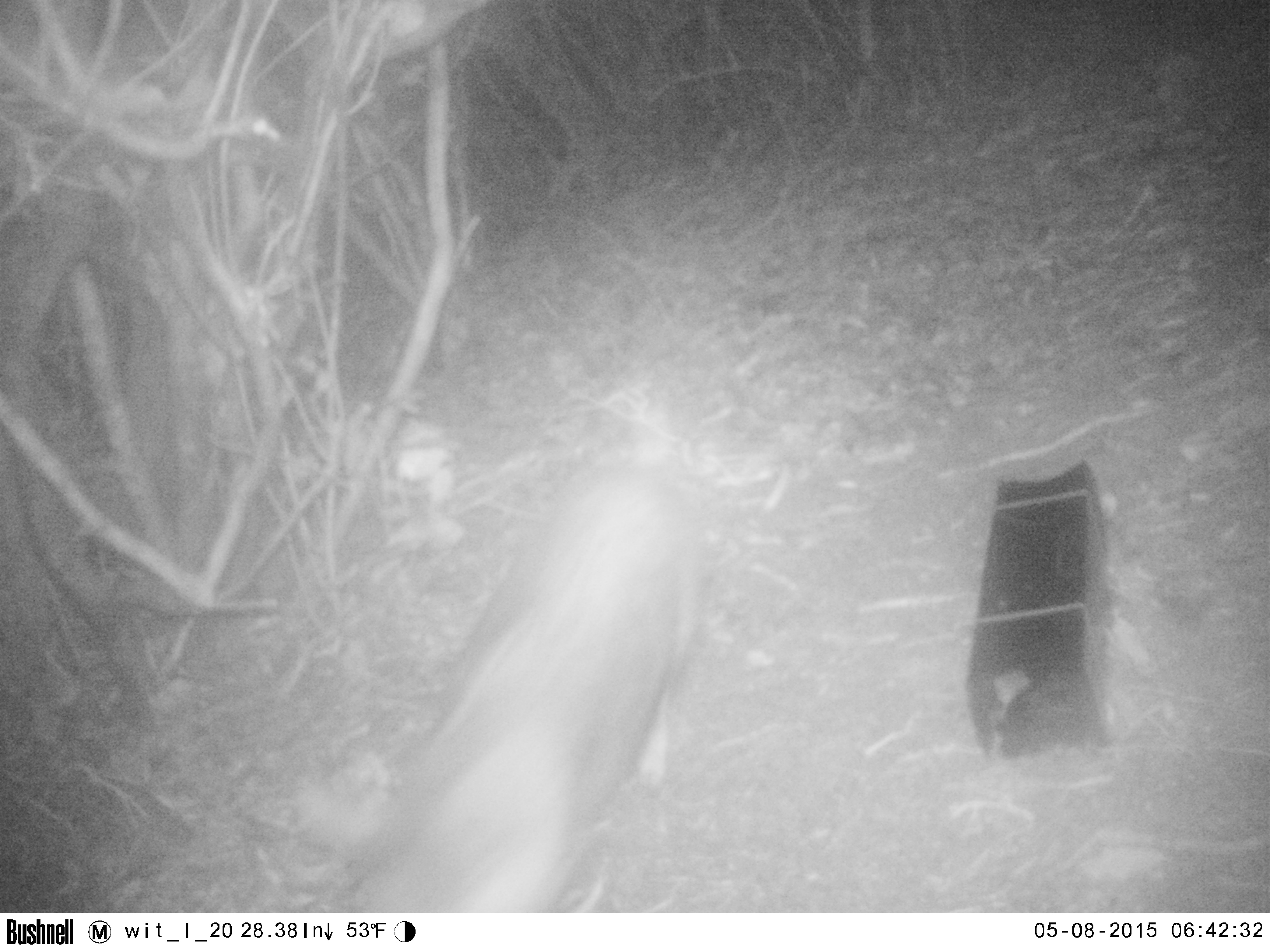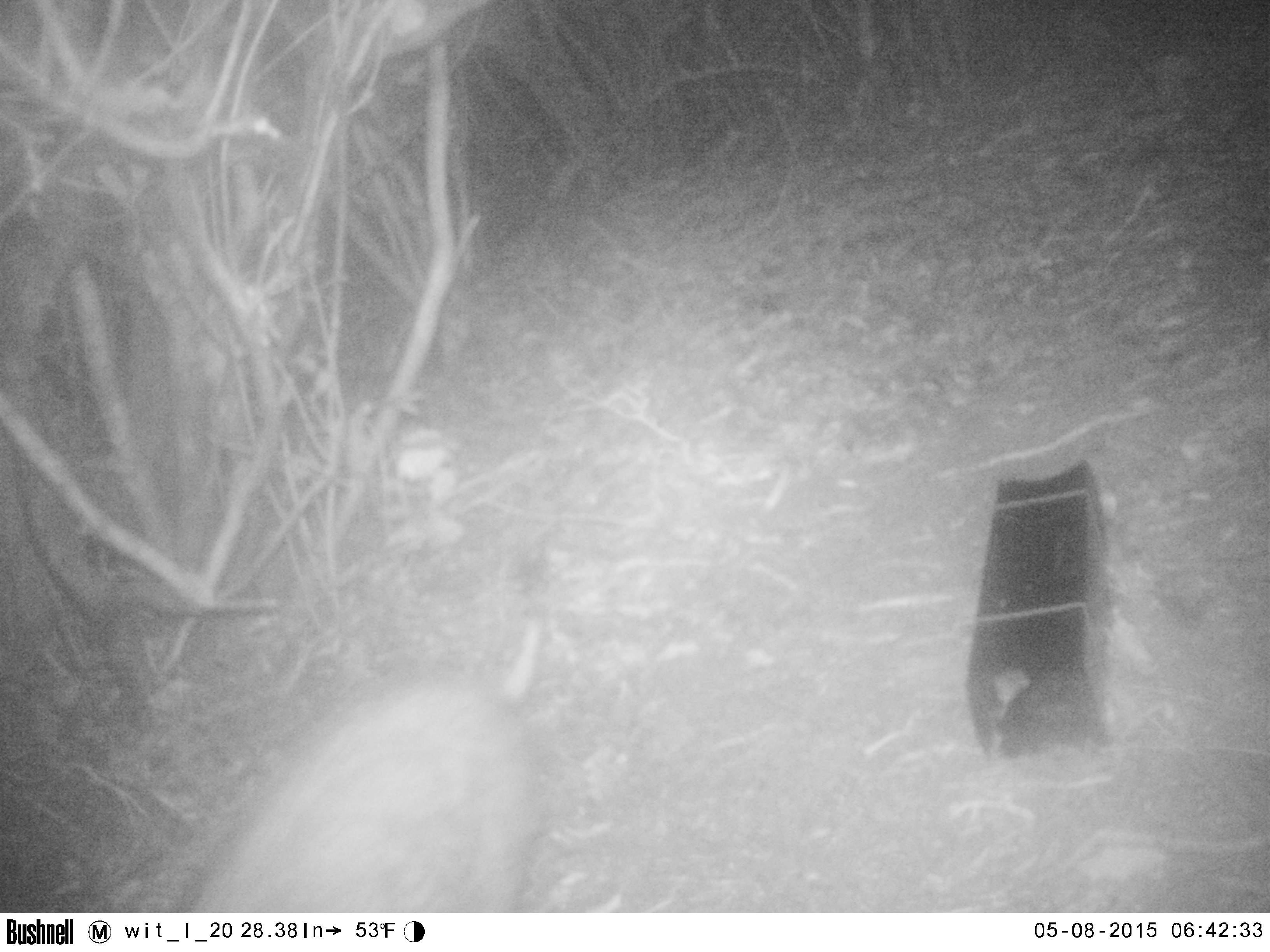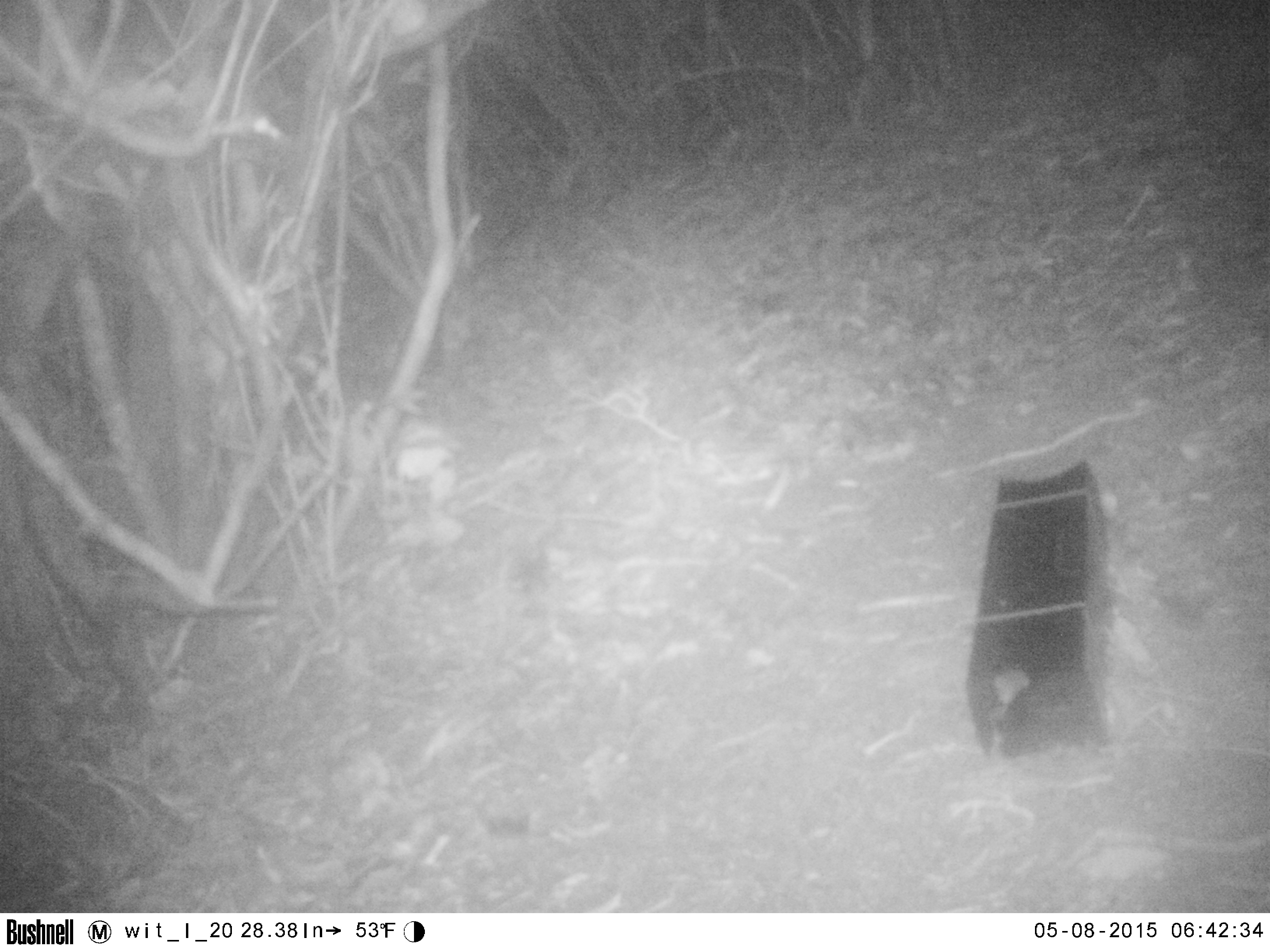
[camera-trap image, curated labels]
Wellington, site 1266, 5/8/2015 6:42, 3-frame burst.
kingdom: Animalia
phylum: Chordata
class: Mammalia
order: Carnivora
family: Felidae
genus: Felis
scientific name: Felis catus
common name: cat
Cat (Felis catus).